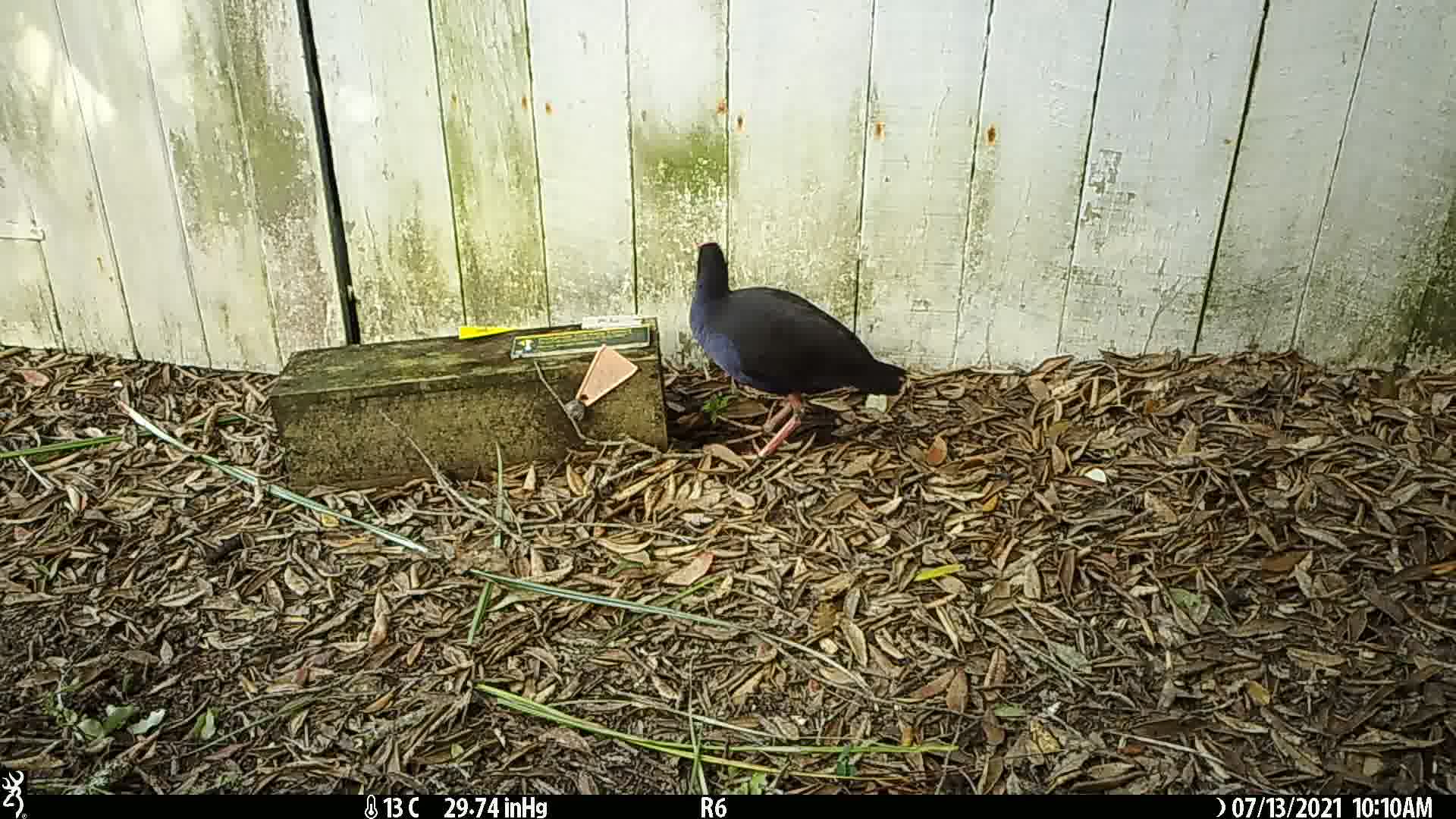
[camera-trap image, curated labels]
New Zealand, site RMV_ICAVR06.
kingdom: Animalia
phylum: Chordata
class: Aves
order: Gruiformes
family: Rallidae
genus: Porphyrio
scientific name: Porphyrio melanotus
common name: australasian swamphen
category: pukeko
Pukeko (australasian swamphen) (Porphyrio melanotus).